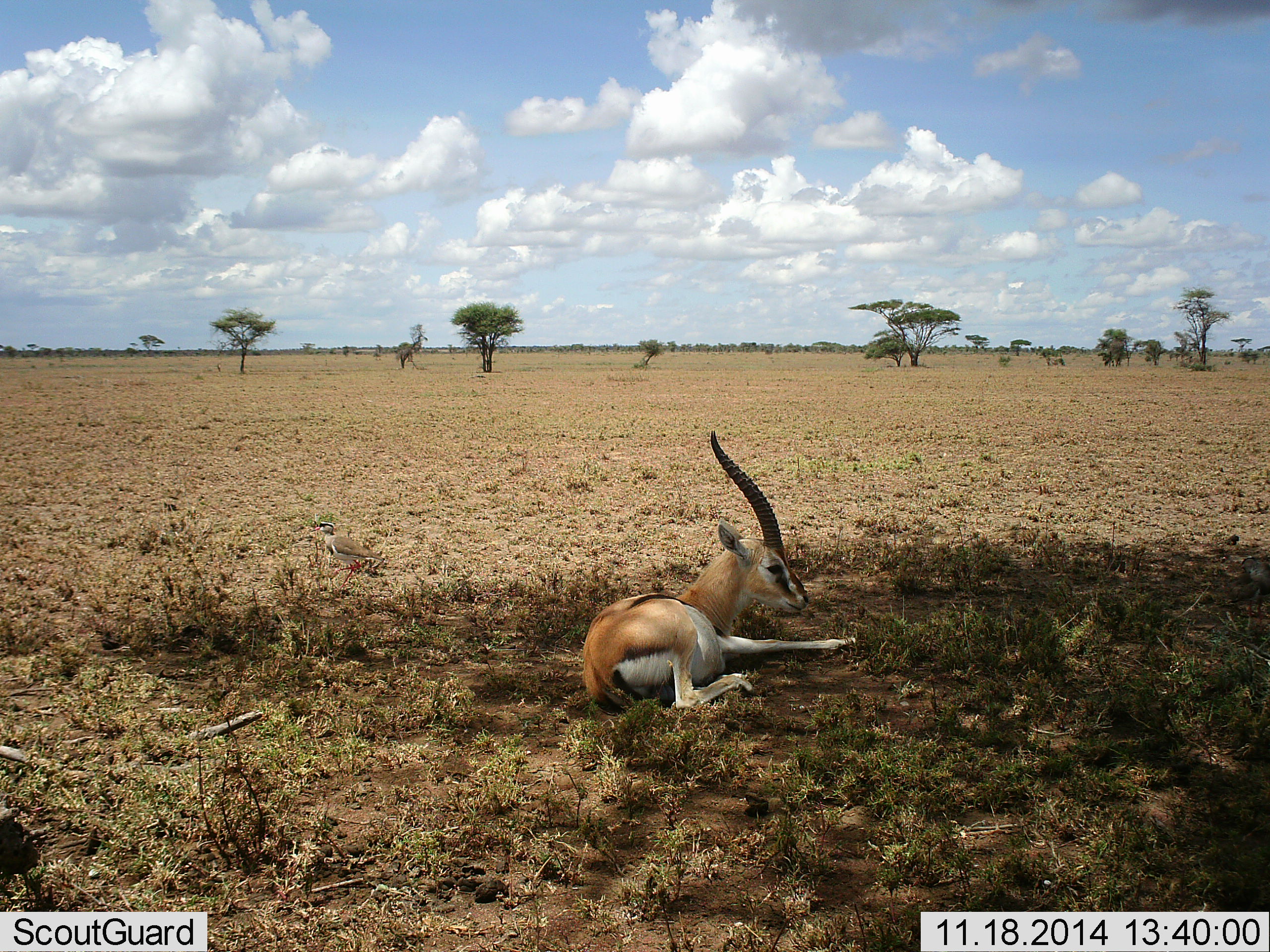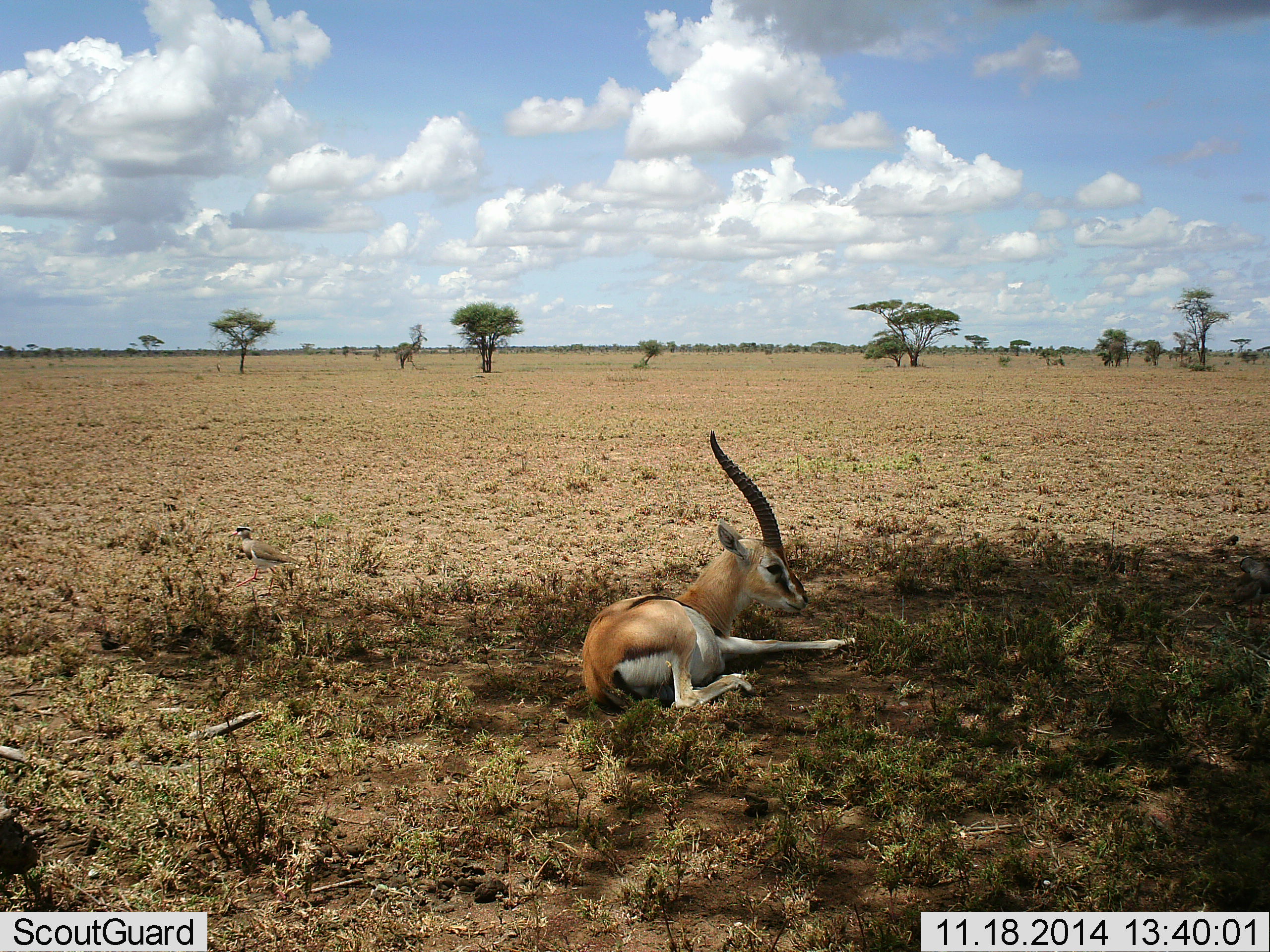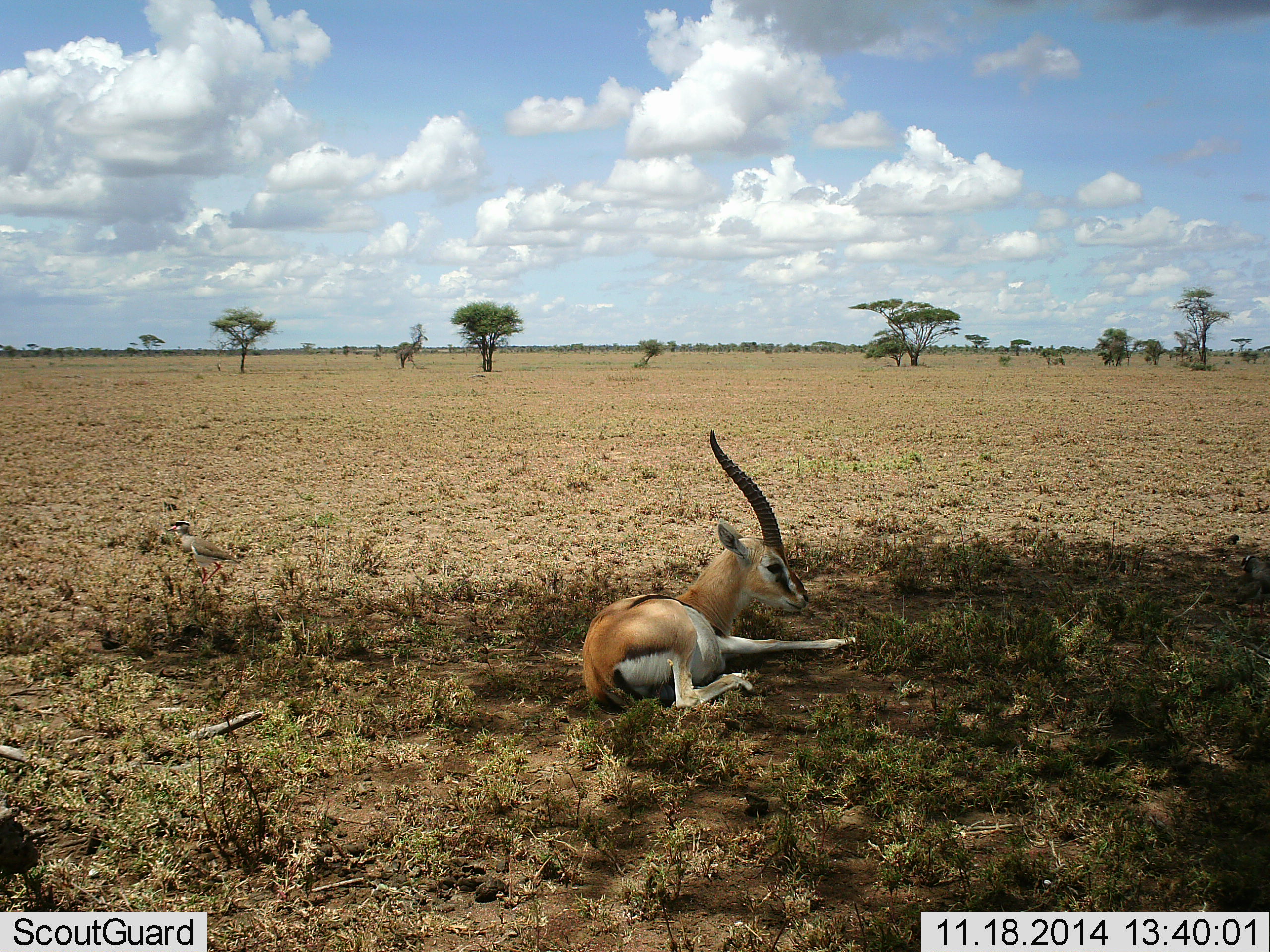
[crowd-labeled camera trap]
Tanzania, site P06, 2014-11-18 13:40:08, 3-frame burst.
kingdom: Animalia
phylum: Chordata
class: Mammalia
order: Artiodactyla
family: Bovidae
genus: Eudorcas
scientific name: Eudorcas thomsonii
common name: thomson's gazelle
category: gazellethomsons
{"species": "gazellethomsons (thomson's gazelle) (Eudorcas thomsonii)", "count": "1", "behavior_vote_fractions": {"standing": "0%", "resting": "100%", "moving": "0%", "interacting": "0%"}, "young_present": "0%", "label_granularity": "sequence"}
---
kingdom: Animalia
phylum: Chordata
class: Aves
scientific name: Aves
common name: bird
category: otherbird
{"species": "otherbird (bird) (Aves)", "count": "1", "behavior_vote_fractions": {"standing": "27%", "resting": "9%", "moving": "91%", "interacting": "9%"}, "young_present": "0%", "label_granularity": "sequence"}